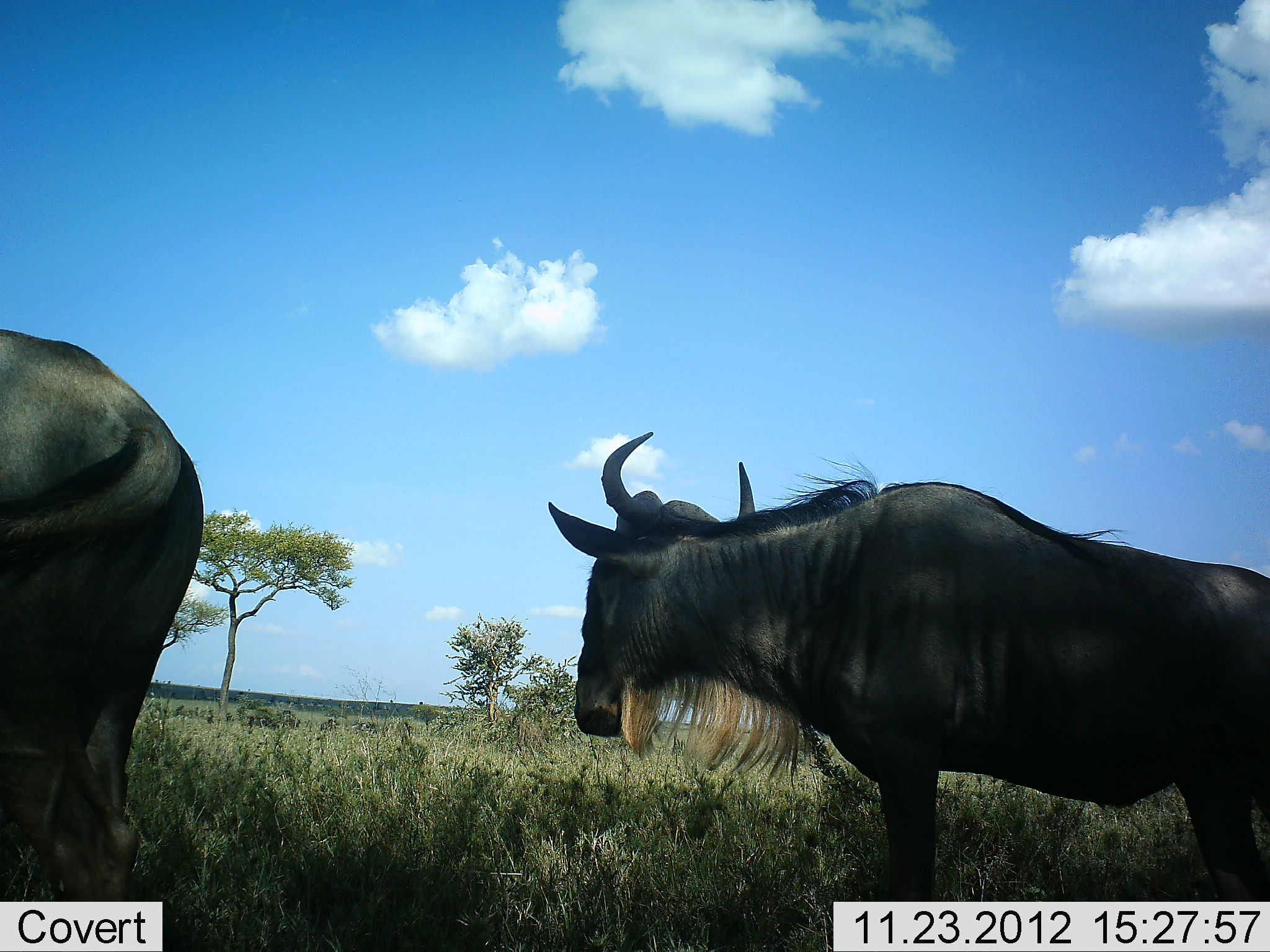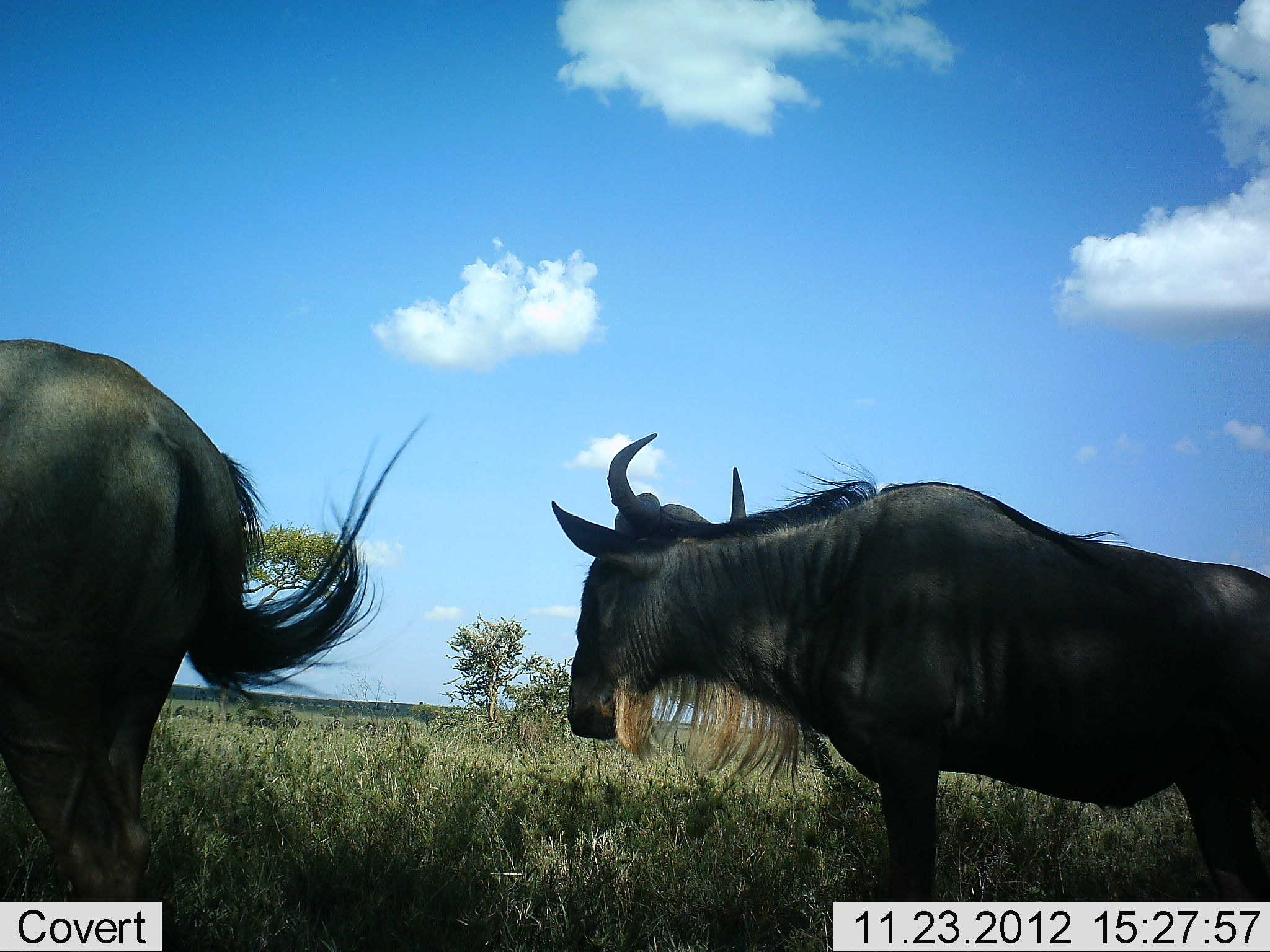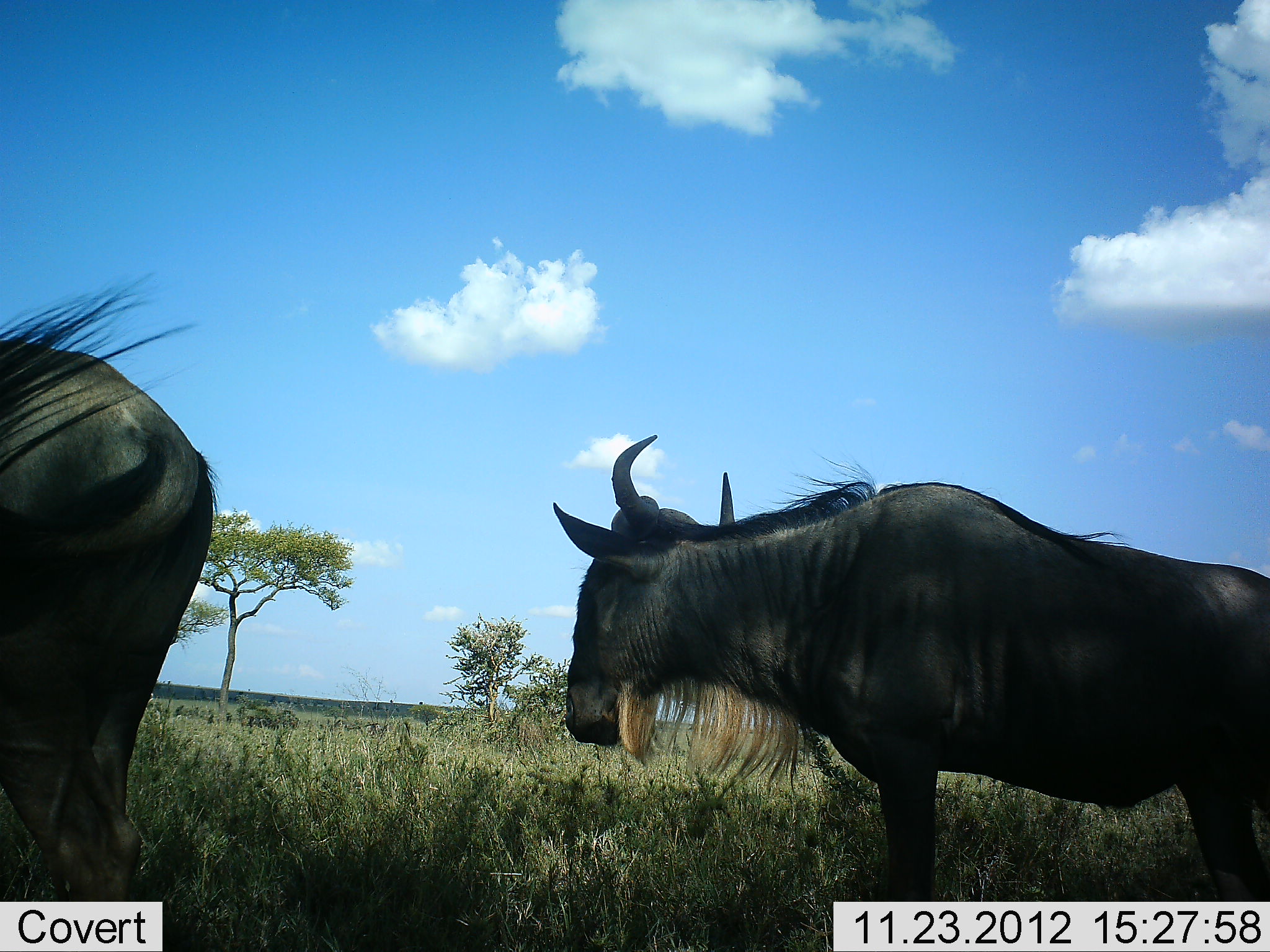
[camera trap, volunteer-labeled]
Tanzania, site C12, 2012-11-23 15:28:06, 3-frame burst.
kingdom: Animalia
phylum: Chordata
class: Mammalia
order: Artiodactyla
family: Bovidae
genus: Connochaetes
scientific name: Connochaetes taurinus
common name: blue wildebeest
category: wildebeest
Wildebeest (blue wildebeest) (Connochaetes taurinus), count 2. Behavior (volunteer vote fractions): standing 90%, resting 0%, moving 20%, interacting 0%. Young present (vote fraction): 0%. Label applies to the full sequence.